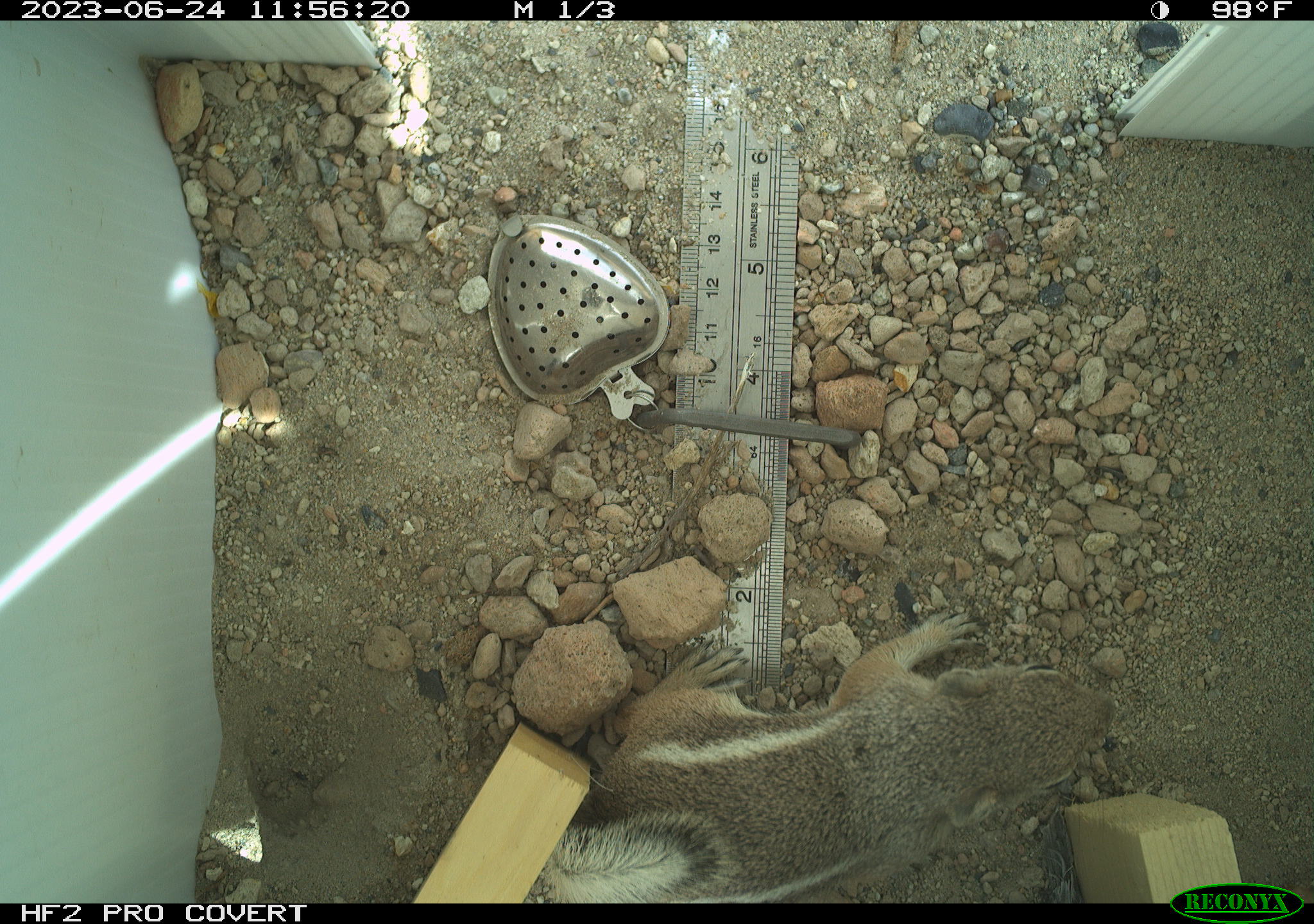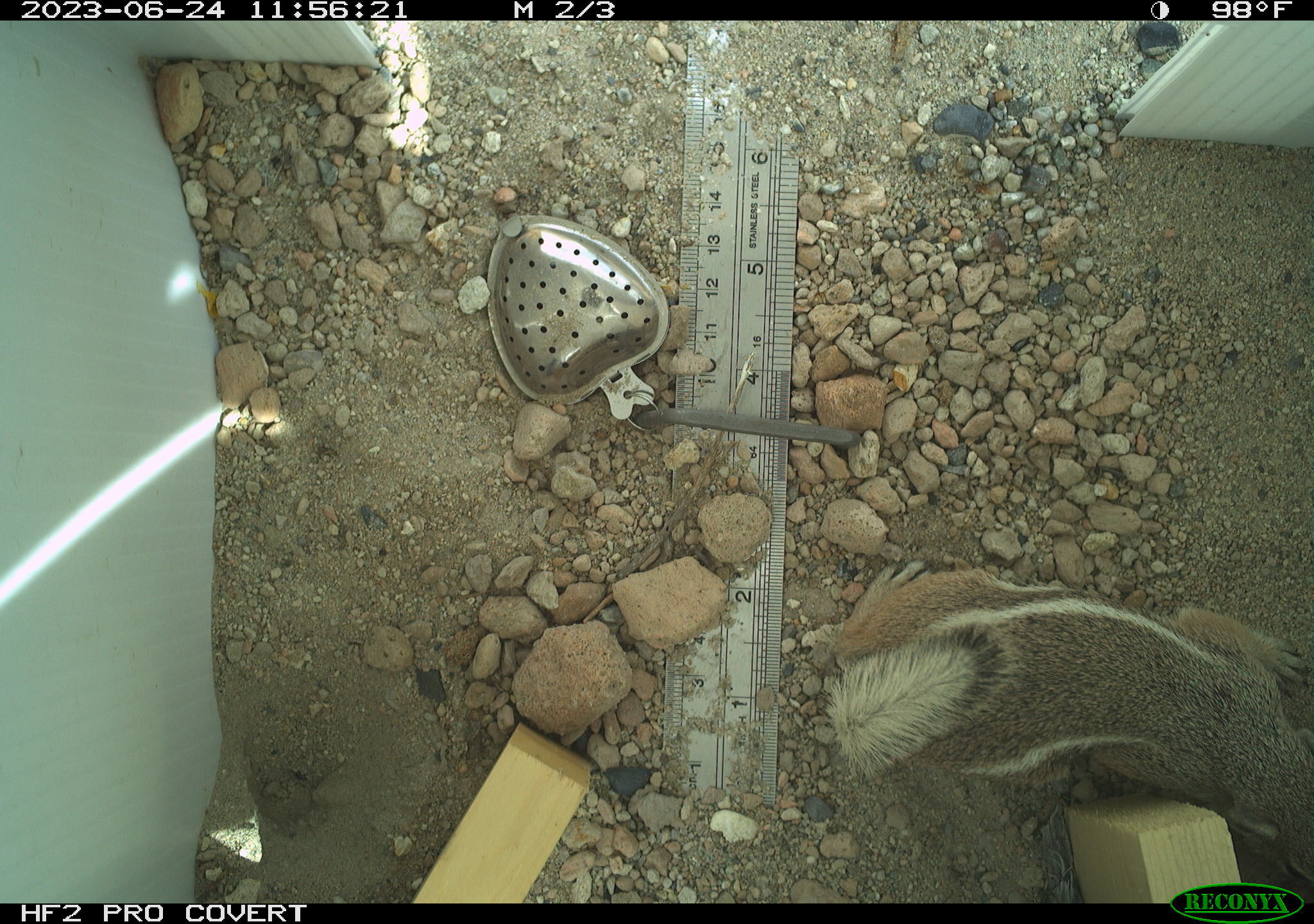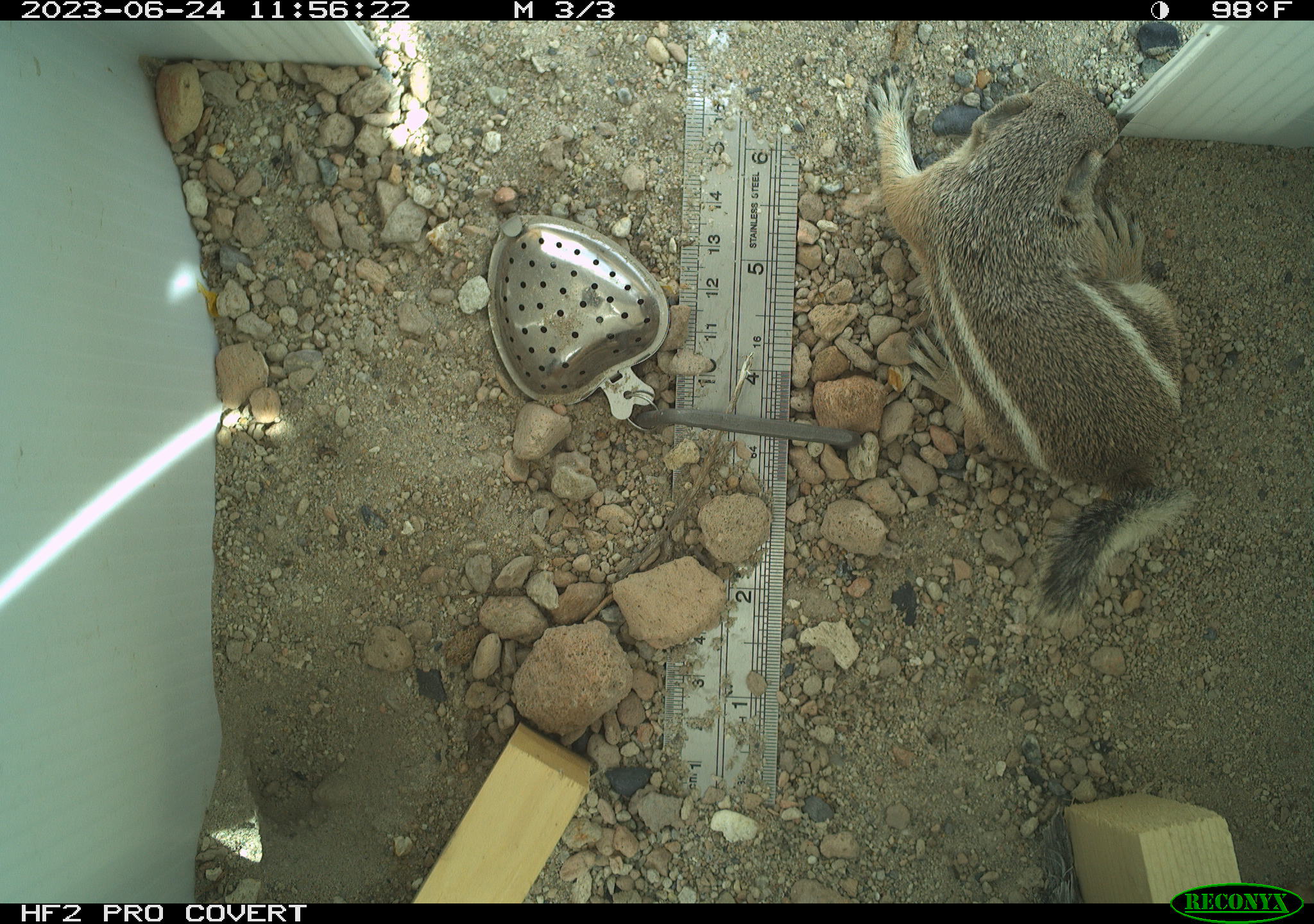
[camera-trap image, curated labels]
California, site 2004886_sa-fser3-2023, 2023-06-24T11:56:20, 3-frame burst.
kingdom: Animalia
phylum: Chordata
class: Mammalia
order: Rodentia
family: Sciuridae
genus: Ammospermophilus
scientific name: Ammospermophilus leucurus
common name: white-tailed antelope squirrel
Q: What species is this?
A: White-tailed antelope squirrel (Ammospermophilus leucurus).